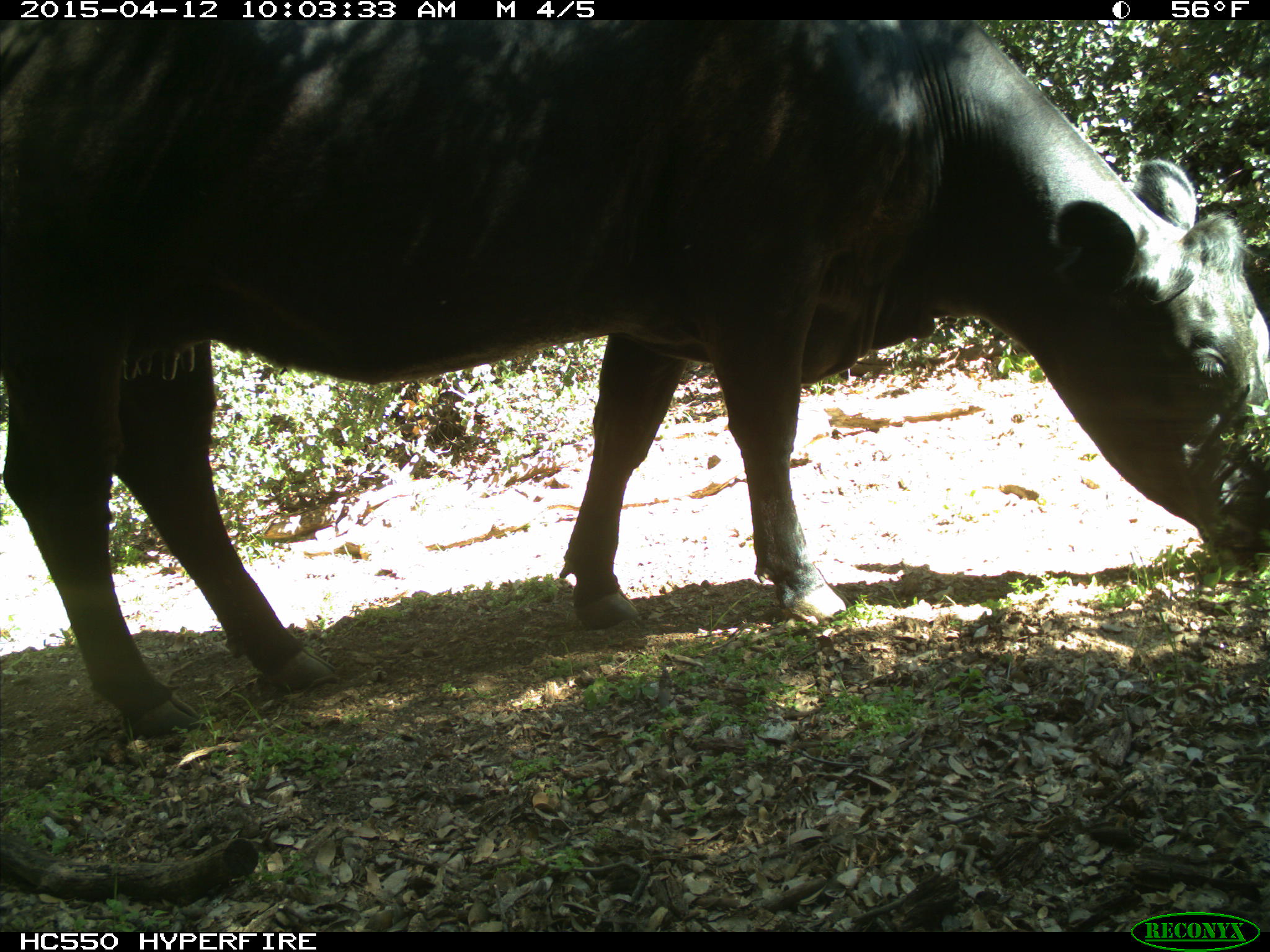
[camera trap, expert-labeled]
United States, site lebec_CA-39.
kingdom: Animalia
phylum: Chordata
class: Mammalia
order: Artiodactyla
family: Bovidae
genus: Bos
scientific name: Bos taurus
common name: domestic cow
Bos taurus (domestic cow).